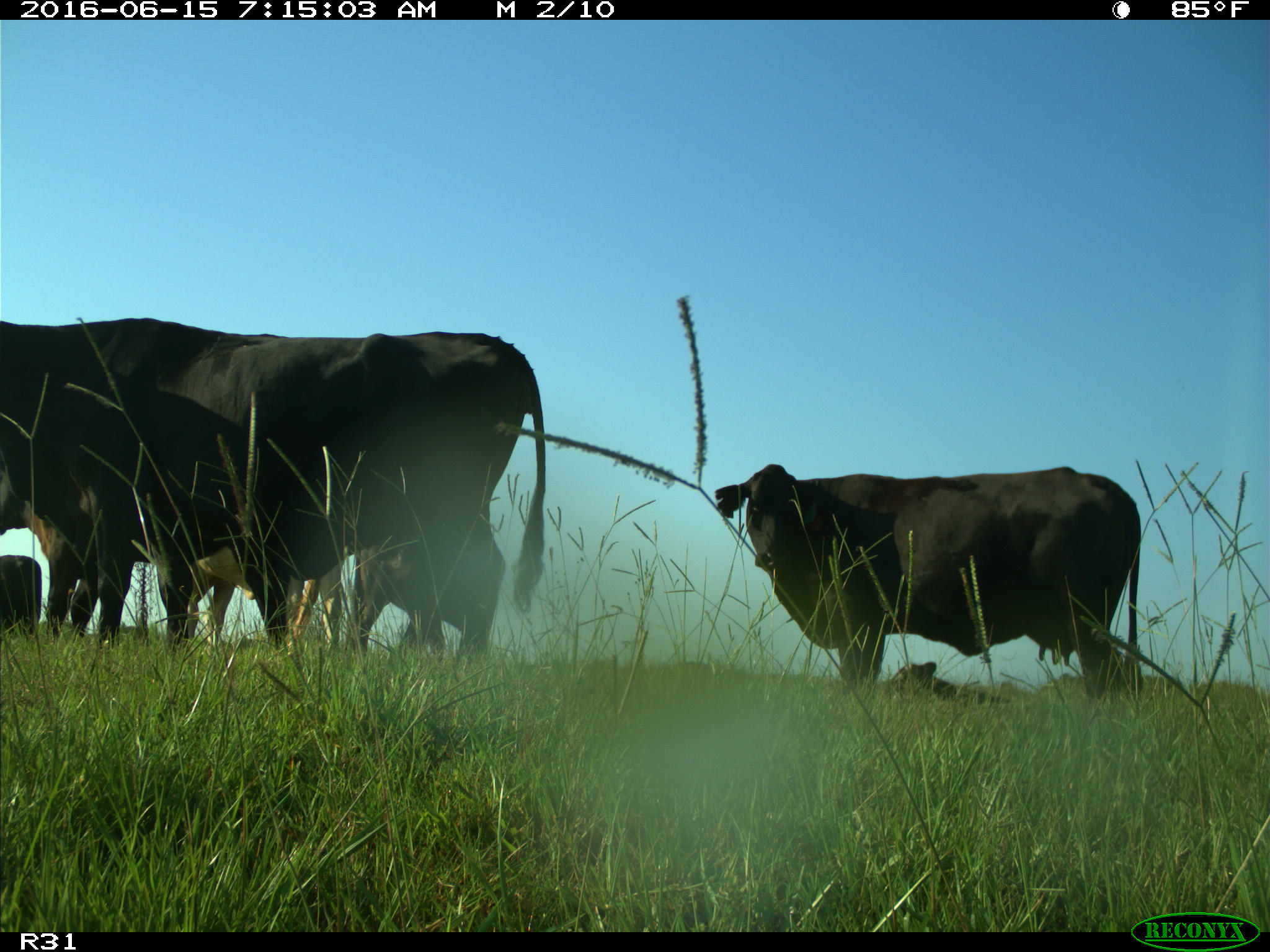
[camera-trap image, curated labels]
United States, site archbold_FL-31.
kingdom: Animalia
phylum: Chordata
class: Mammalia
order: Artiodactyla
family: Bovidae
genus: Bos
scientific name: Bos taurus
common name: domestic cow